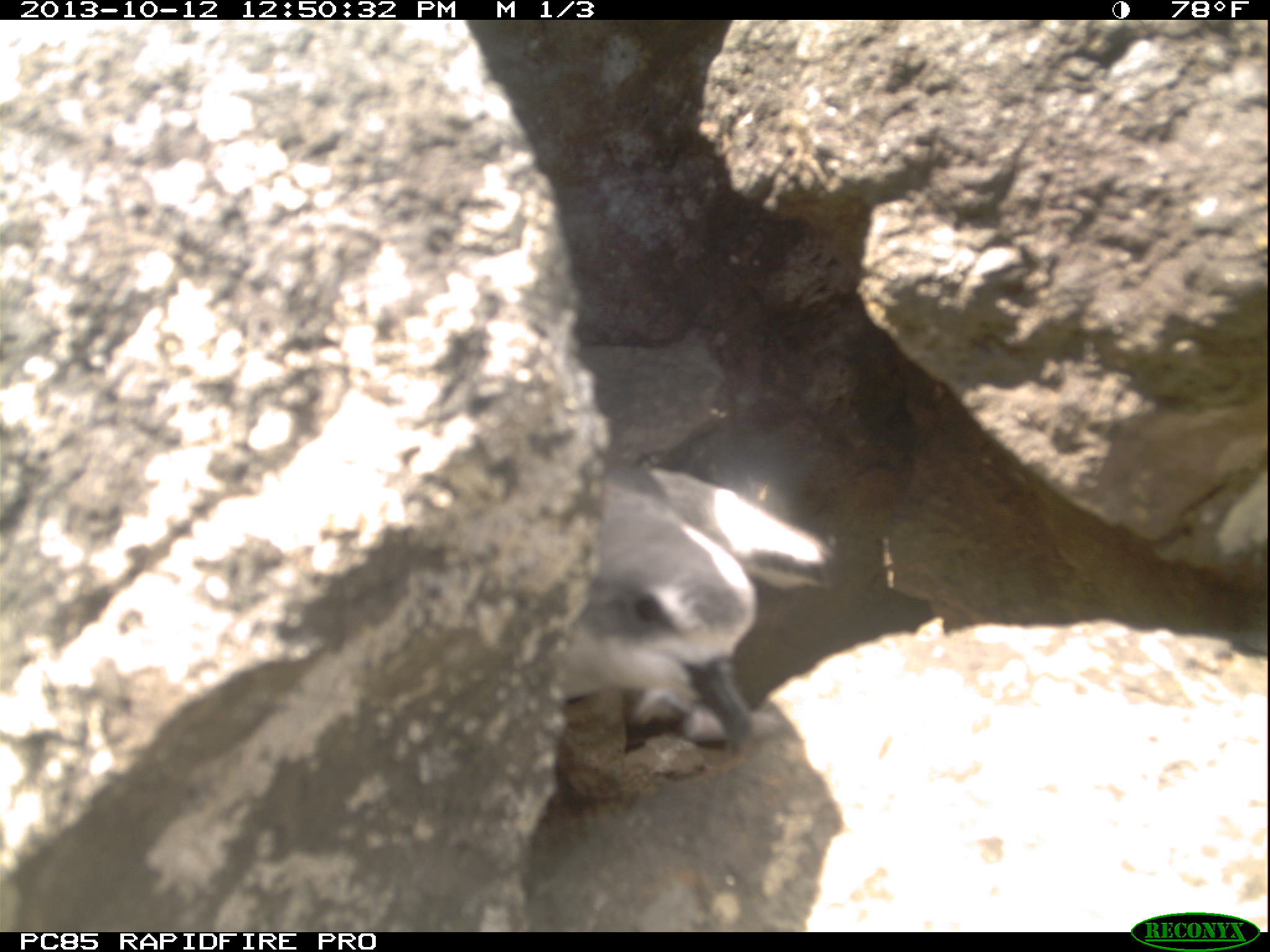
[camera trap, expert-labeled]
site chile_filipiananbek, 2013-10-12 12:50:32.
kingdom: Animalia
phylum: Chordata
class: Aves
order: Procellariiformes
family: Procellariidae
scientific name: Procellariidae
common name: petrel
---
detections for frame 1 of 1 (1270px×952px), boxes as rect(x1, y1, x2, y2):
petrel: rect(546, 460, 831, 765)